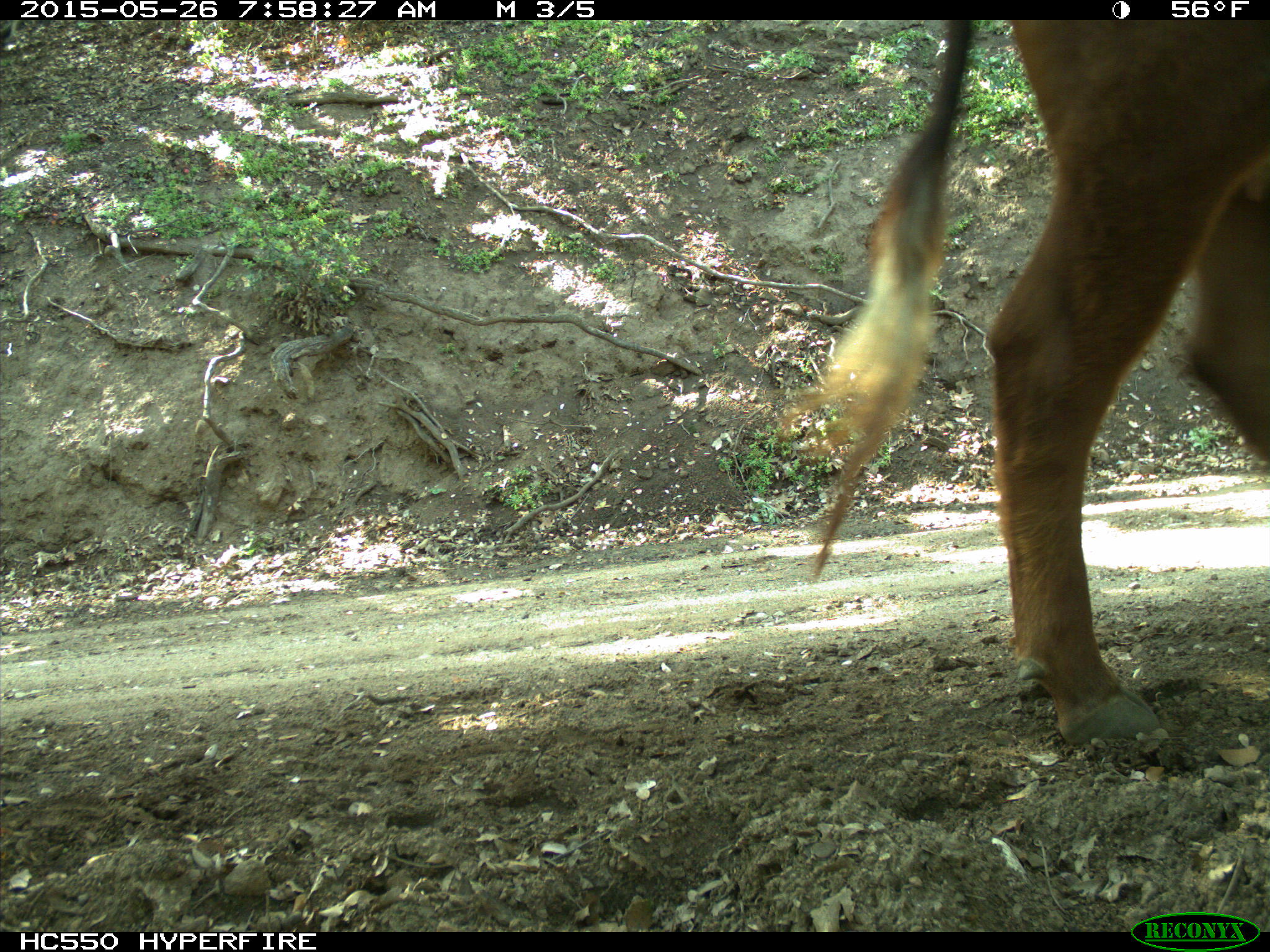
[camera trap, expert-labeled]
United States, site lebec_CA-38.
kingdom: Animalia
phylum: Chordata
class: Mammalia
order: Artiodactyla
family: Bovidae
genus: Bos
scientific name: Bos taurus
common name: domestic cow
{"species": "Bos taurus (domestic cow)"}